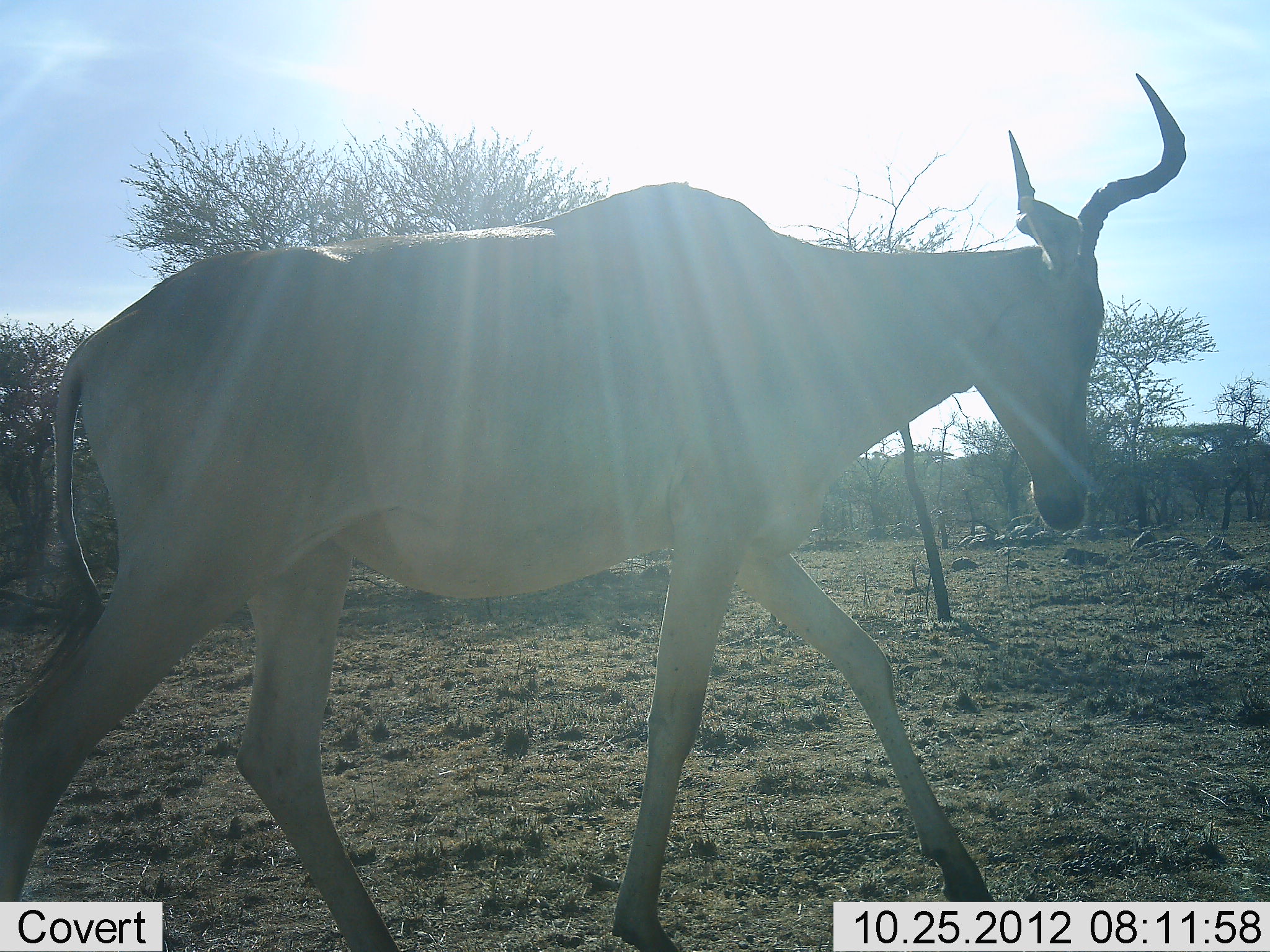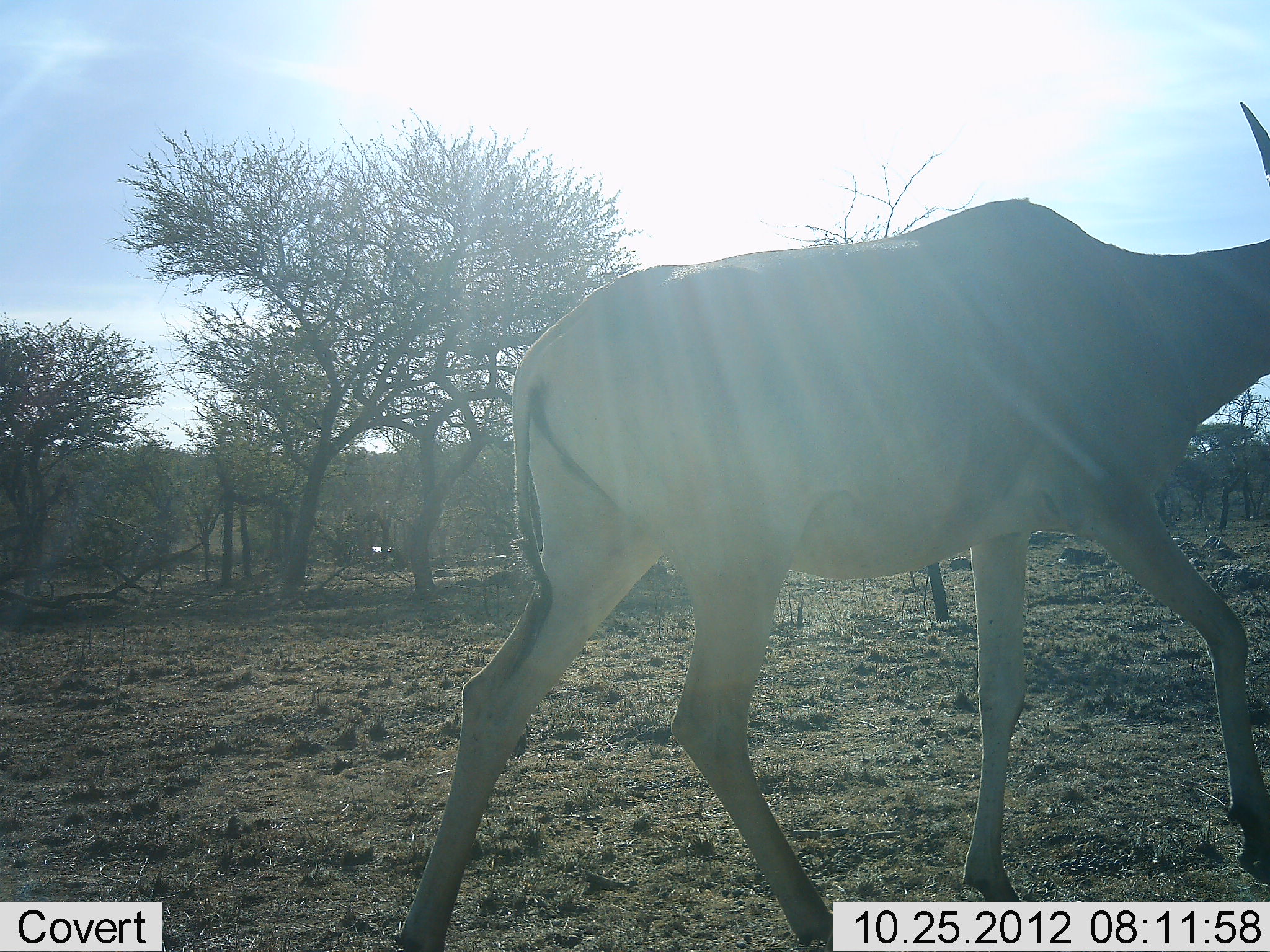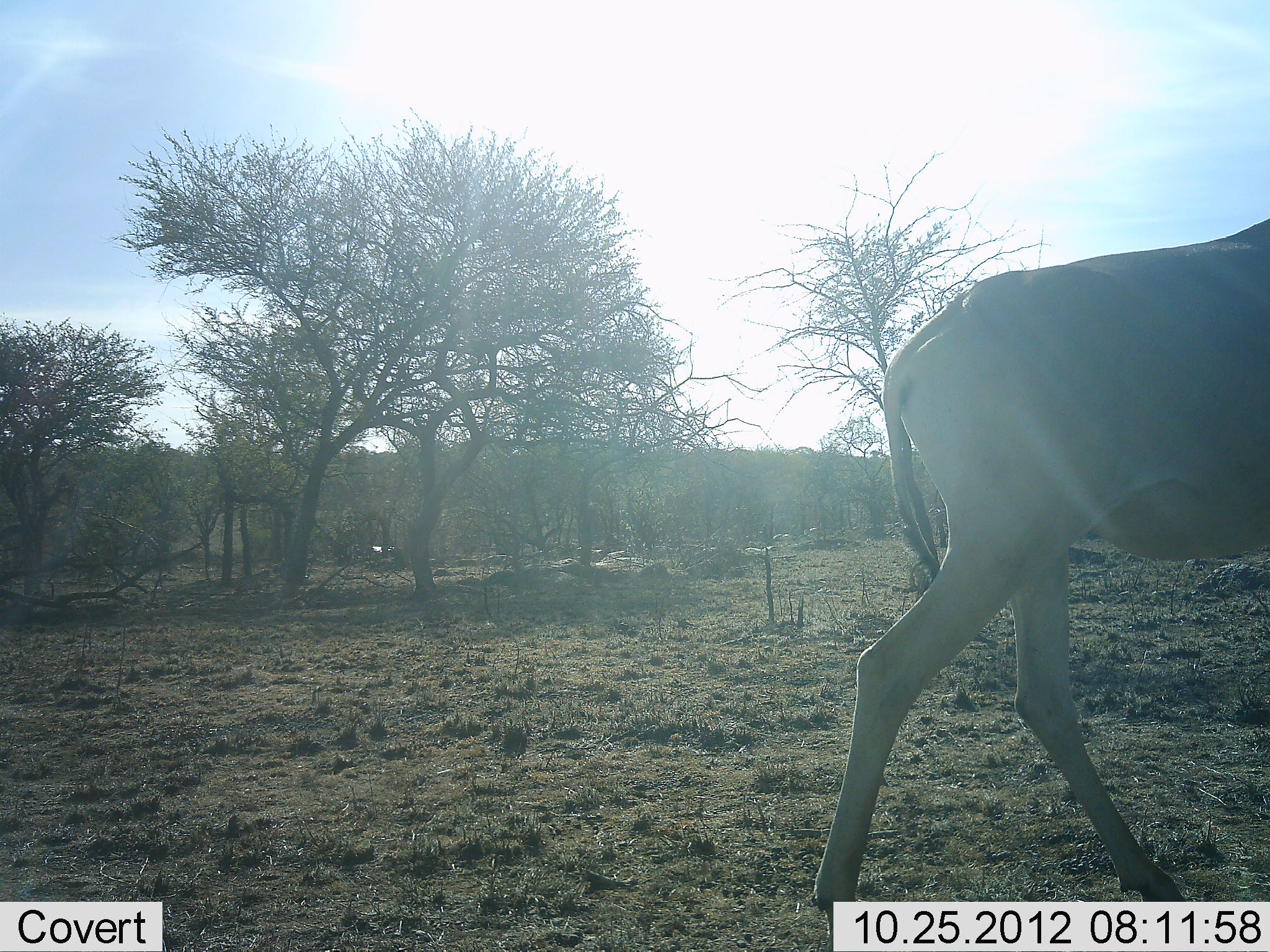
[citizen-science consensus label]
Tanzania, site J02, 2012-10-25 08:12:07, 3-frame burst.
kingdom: Animalia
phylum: Chordata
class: Mammalia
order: Artiodactyla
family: Bovidae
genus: Alcelaphus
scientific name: Alcelaphus buselaphus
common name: hartebeest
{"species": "hartebeest (Alcelaphus buselaphus)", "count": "1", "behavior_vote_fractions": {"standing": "0%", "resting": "0%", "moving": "100%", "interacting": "0%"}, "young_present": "0%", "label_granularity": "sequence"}